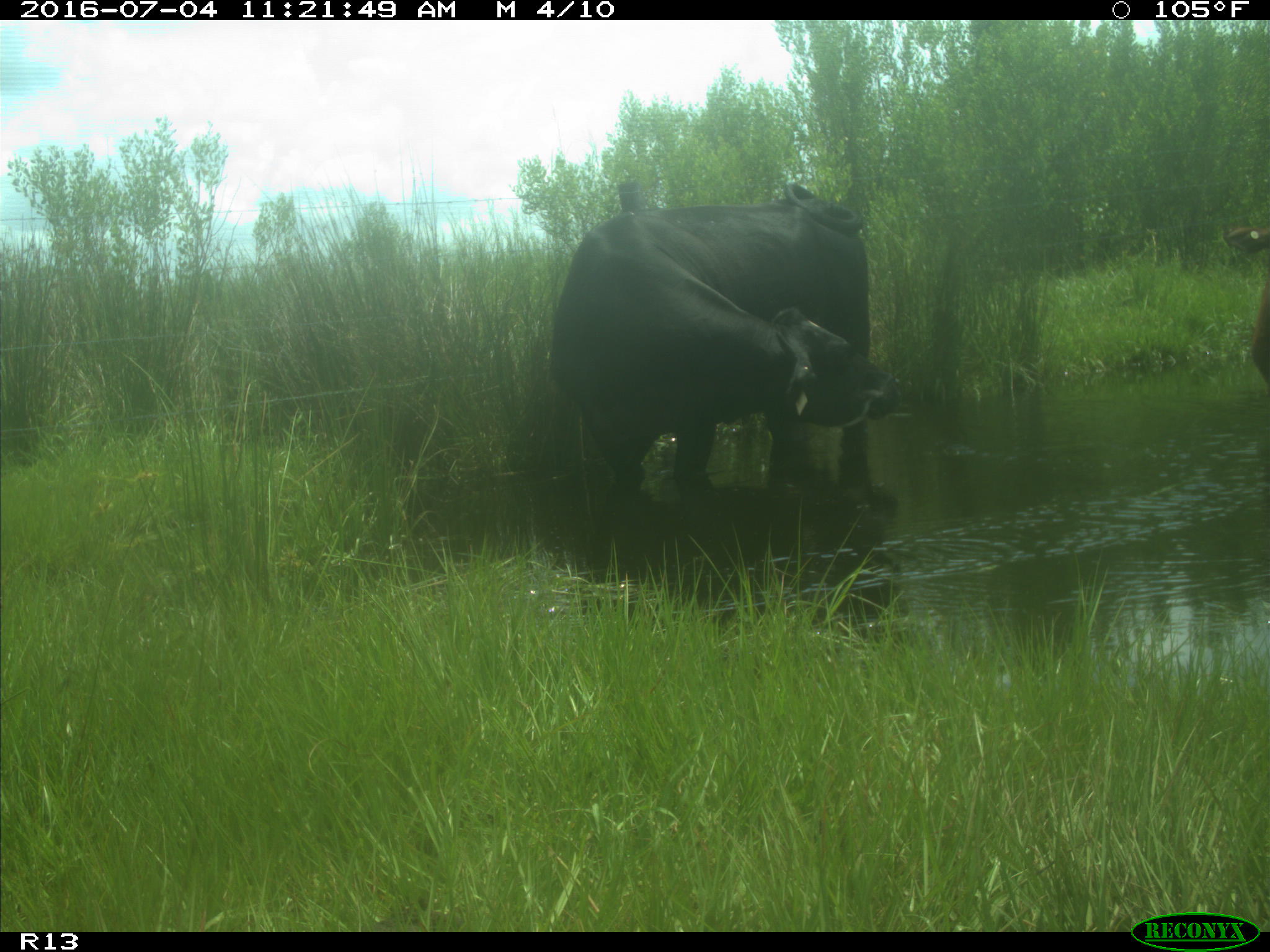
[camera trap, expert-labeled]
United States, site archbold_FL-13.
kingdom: Animalia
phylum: Chordata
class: Mammalia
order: Artiodactyla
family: Bovidae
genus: Bos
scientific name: Bos taurus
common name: domestic cow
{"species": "Bos taurus (domestic cow)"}